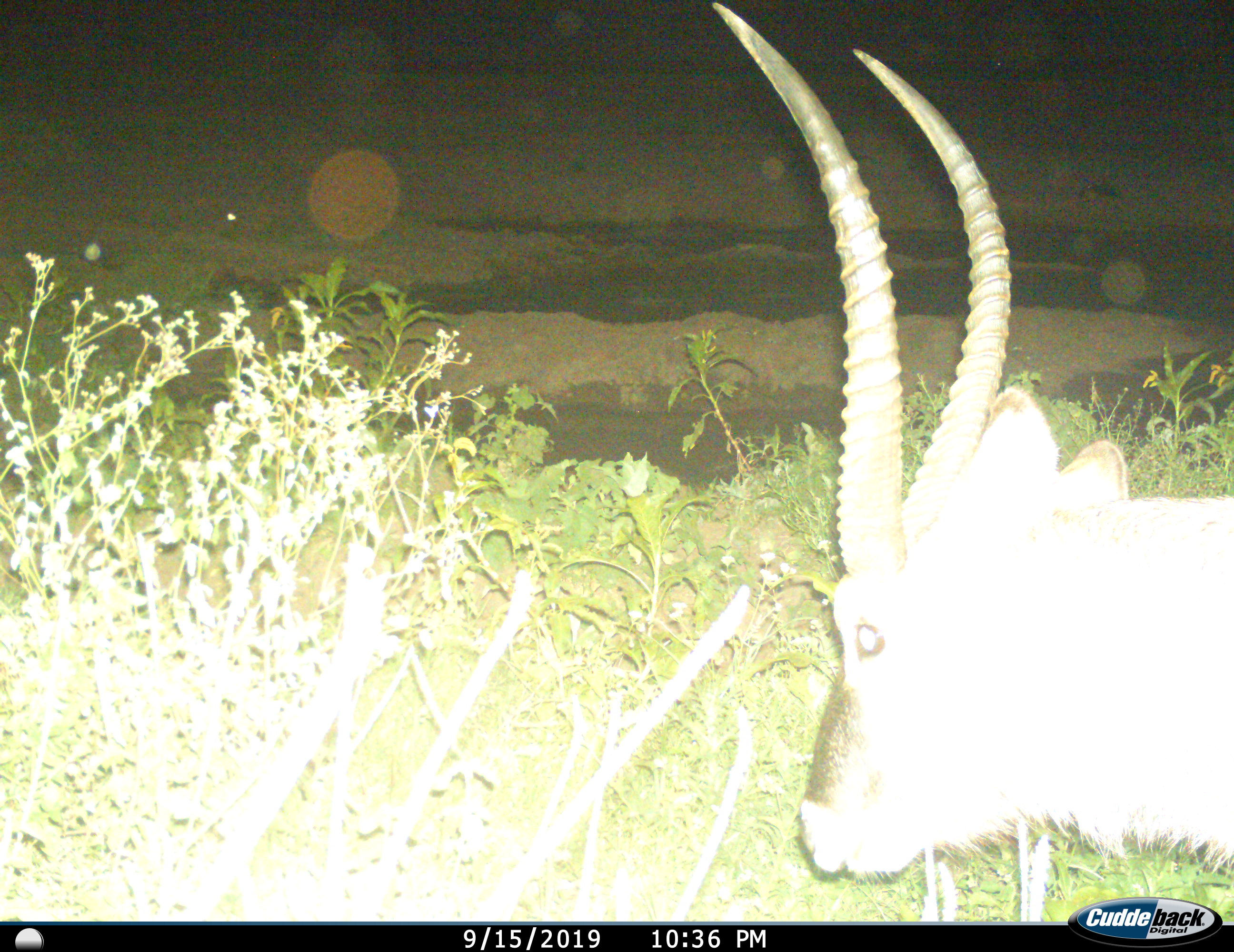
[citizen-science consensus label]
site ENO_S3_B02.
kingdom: Animalia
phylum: Chordata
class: Mammalia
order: Artiodactyla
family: Bovidae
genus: Kobus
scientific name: Kobus ellipsiprymnus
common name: waterbuck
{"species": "waterbuck (Kobus ellipsiprymnus)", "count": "1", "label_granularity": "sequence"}